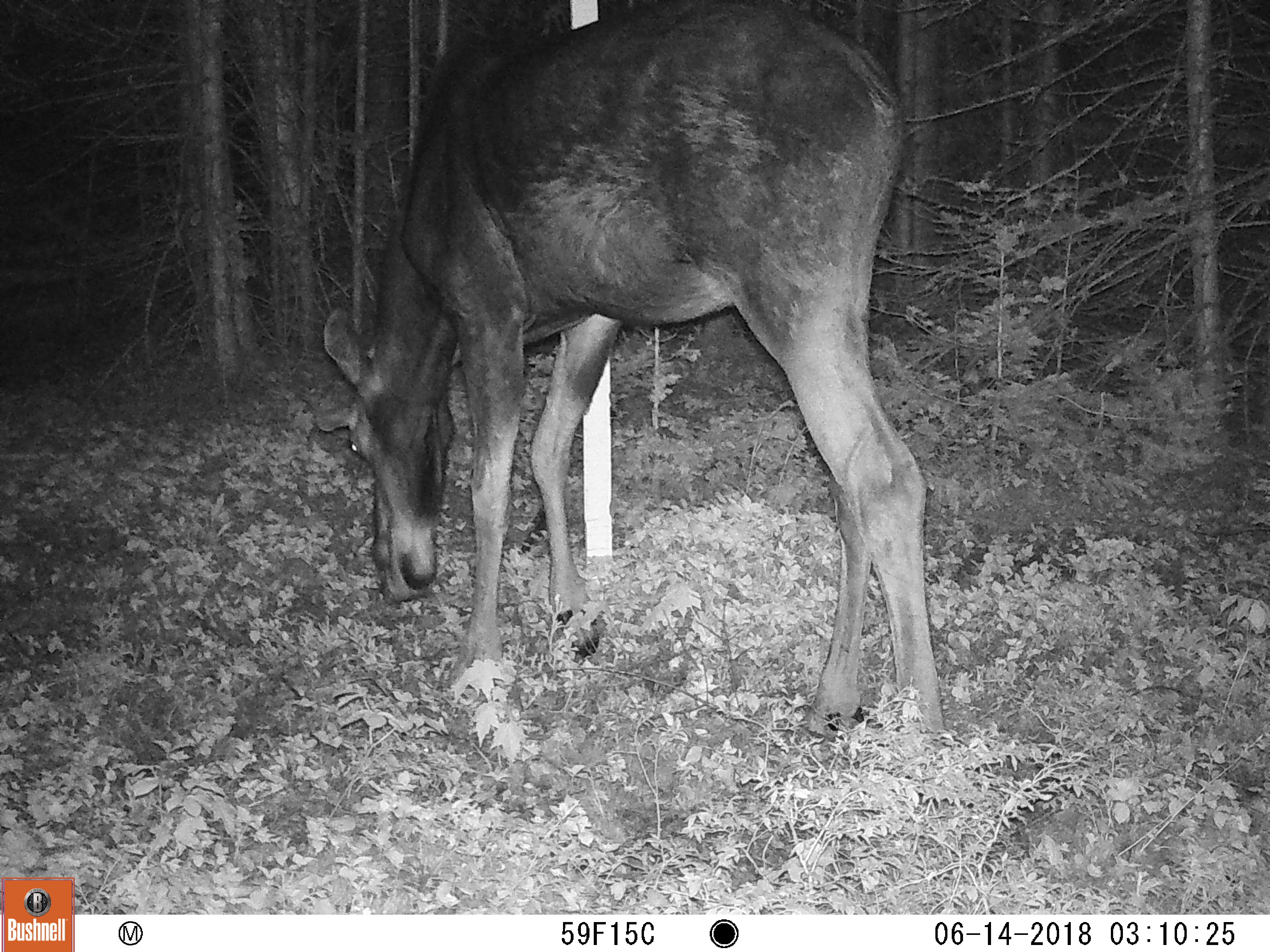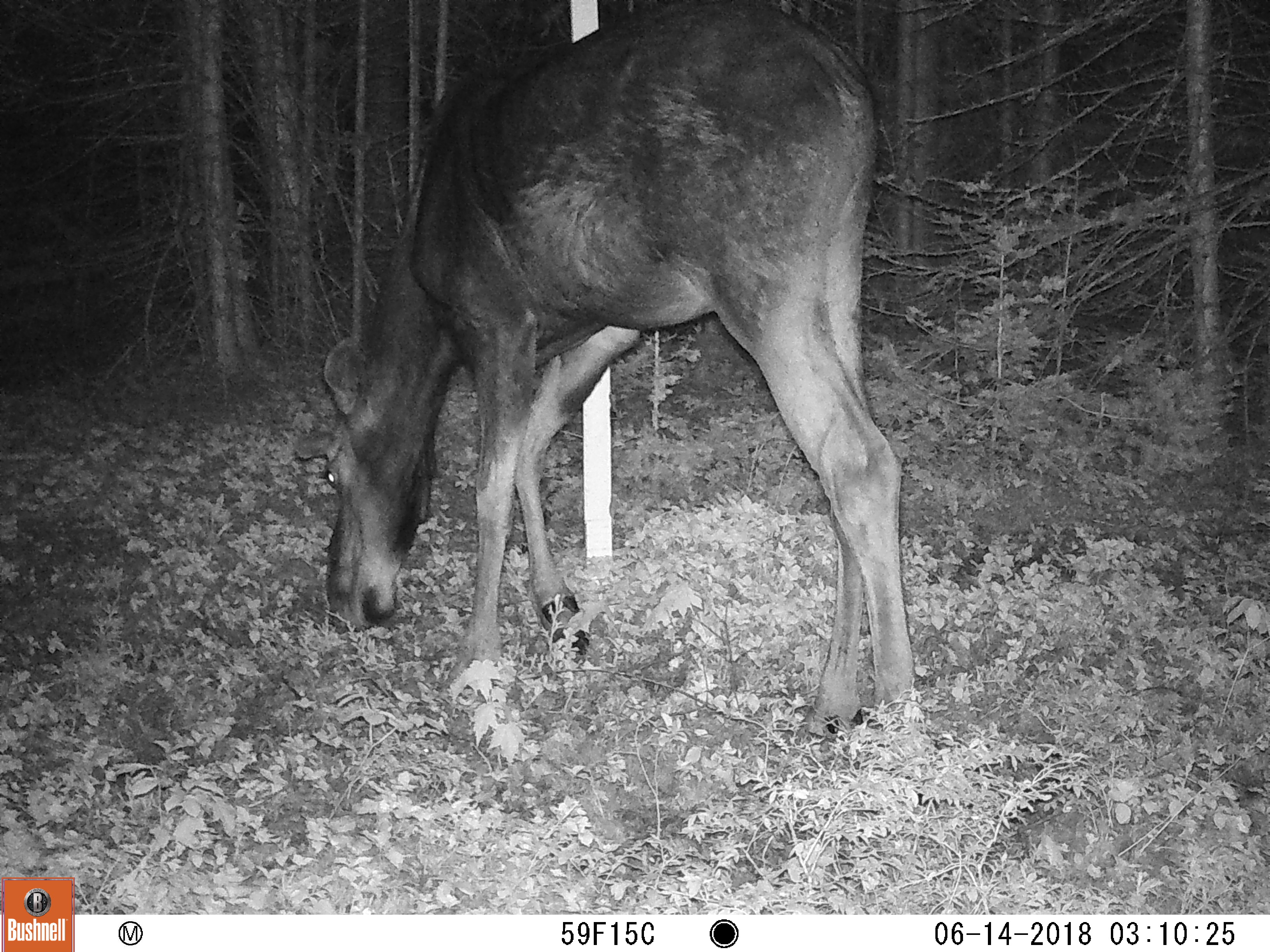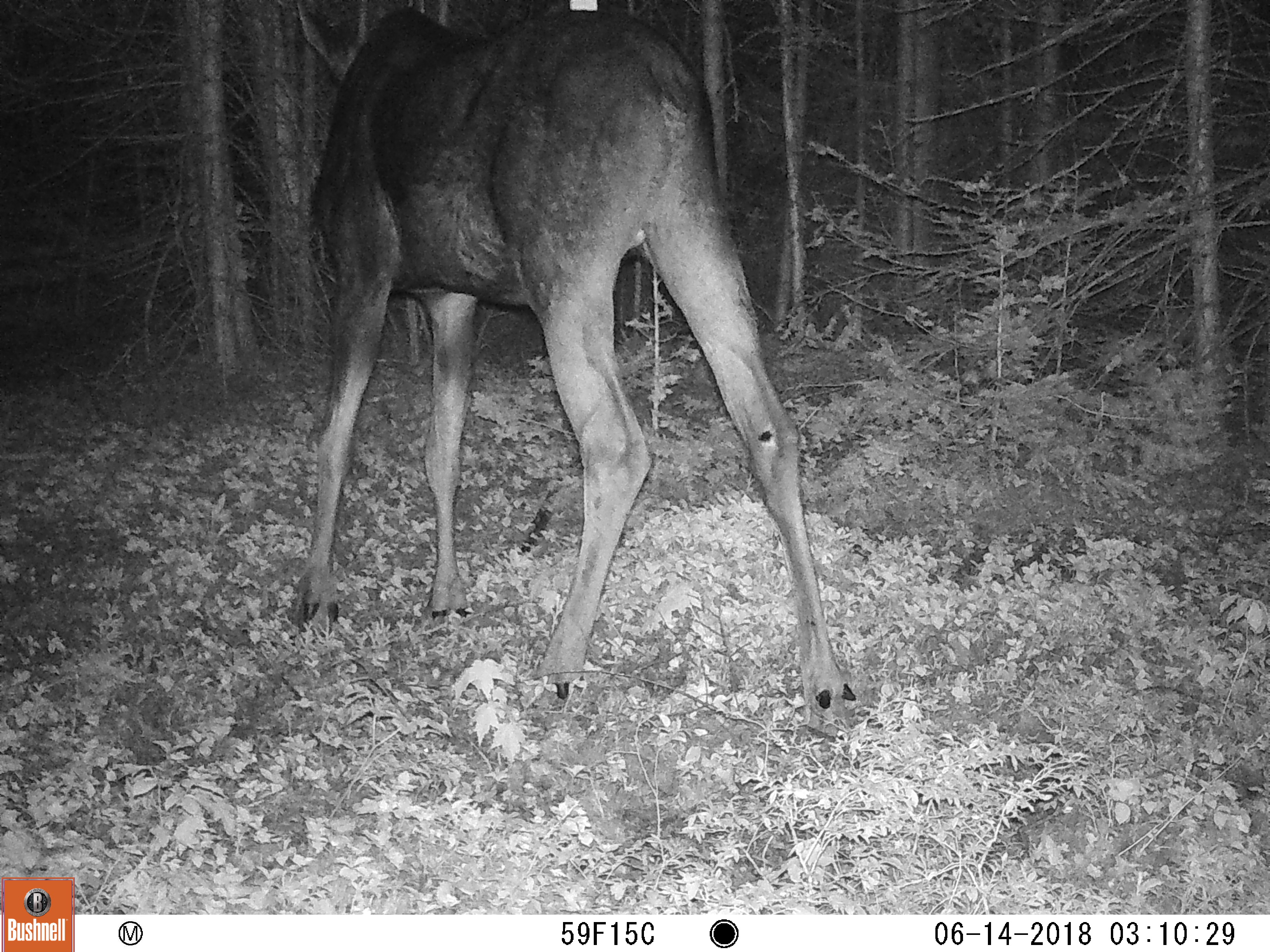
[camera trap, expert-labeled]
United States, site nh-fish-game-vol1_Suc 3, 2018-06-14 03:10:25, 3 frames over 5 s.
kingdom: Animalia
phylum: Chordata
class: Mammalia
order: Artiodactyla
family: Cervidae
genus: Alces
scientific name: Alces alces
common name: moose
Moose (Alces alces).